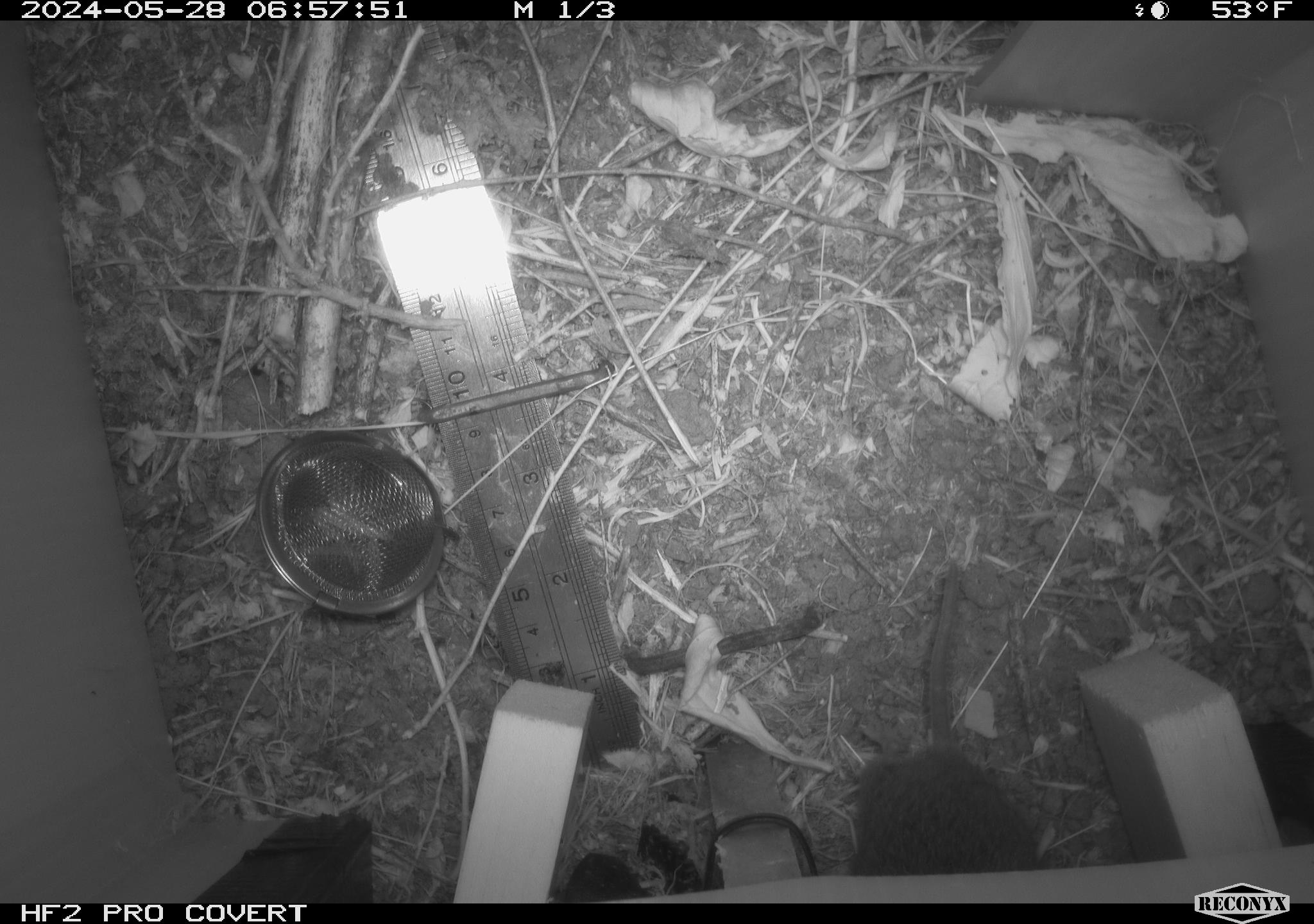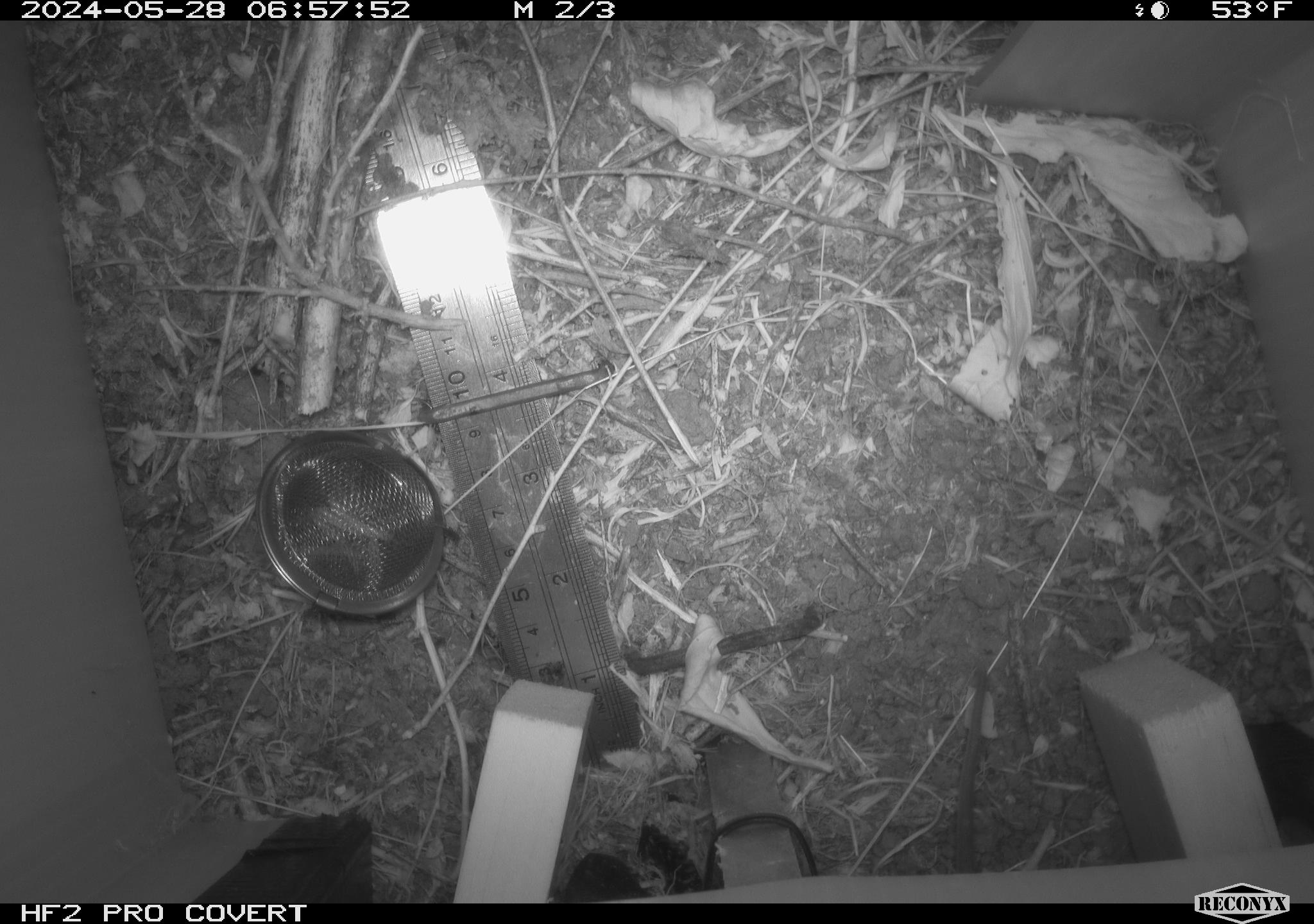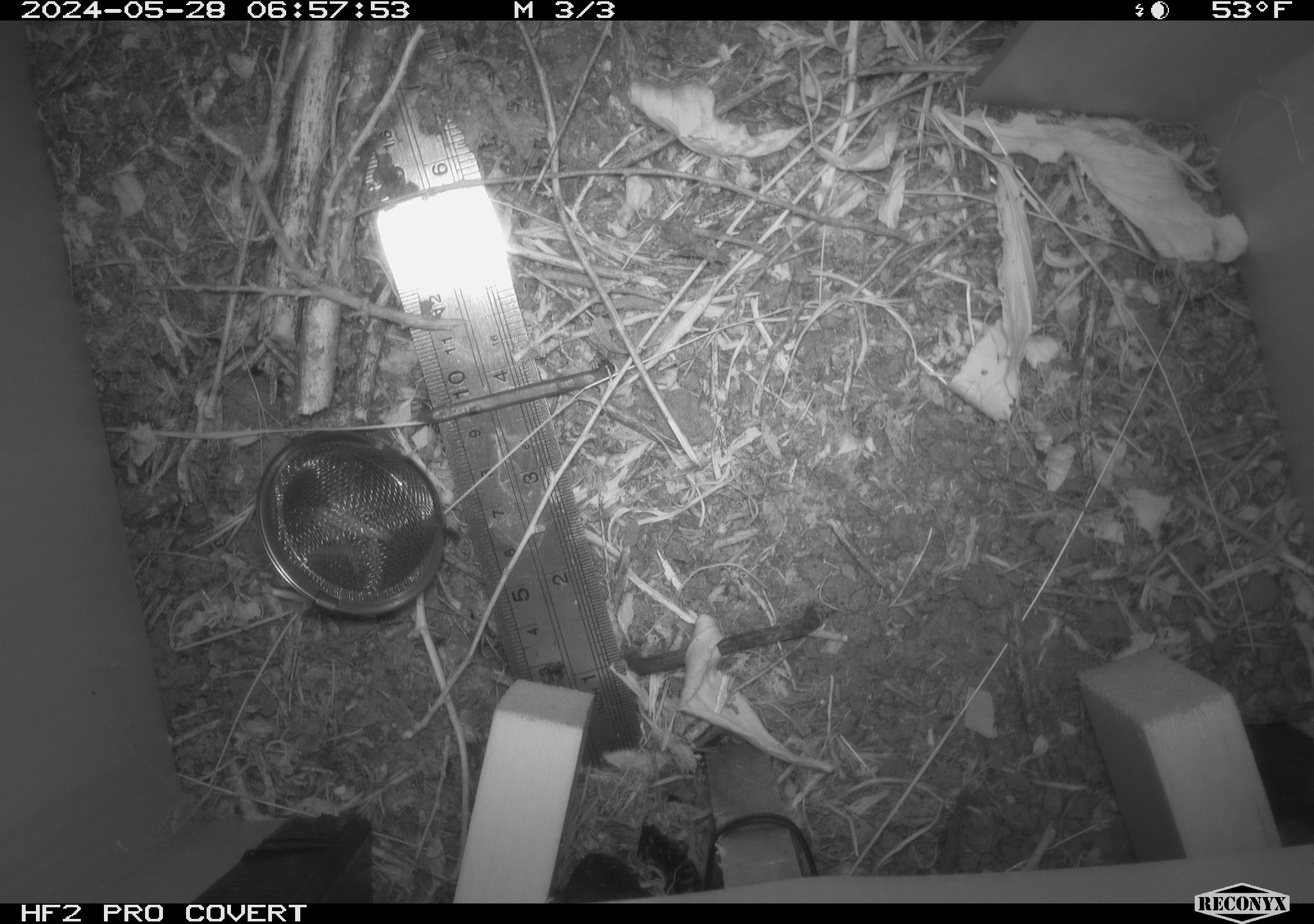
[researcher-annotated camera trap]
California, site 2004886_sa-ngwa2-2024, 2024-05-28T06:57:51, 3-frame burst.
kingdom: Animalia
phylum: Chordata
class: Mammalia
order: Rodentia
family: Cricetidae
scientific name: Arvicolinae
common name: voles, lemmings, and muskrats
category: arvicolinae subfamily